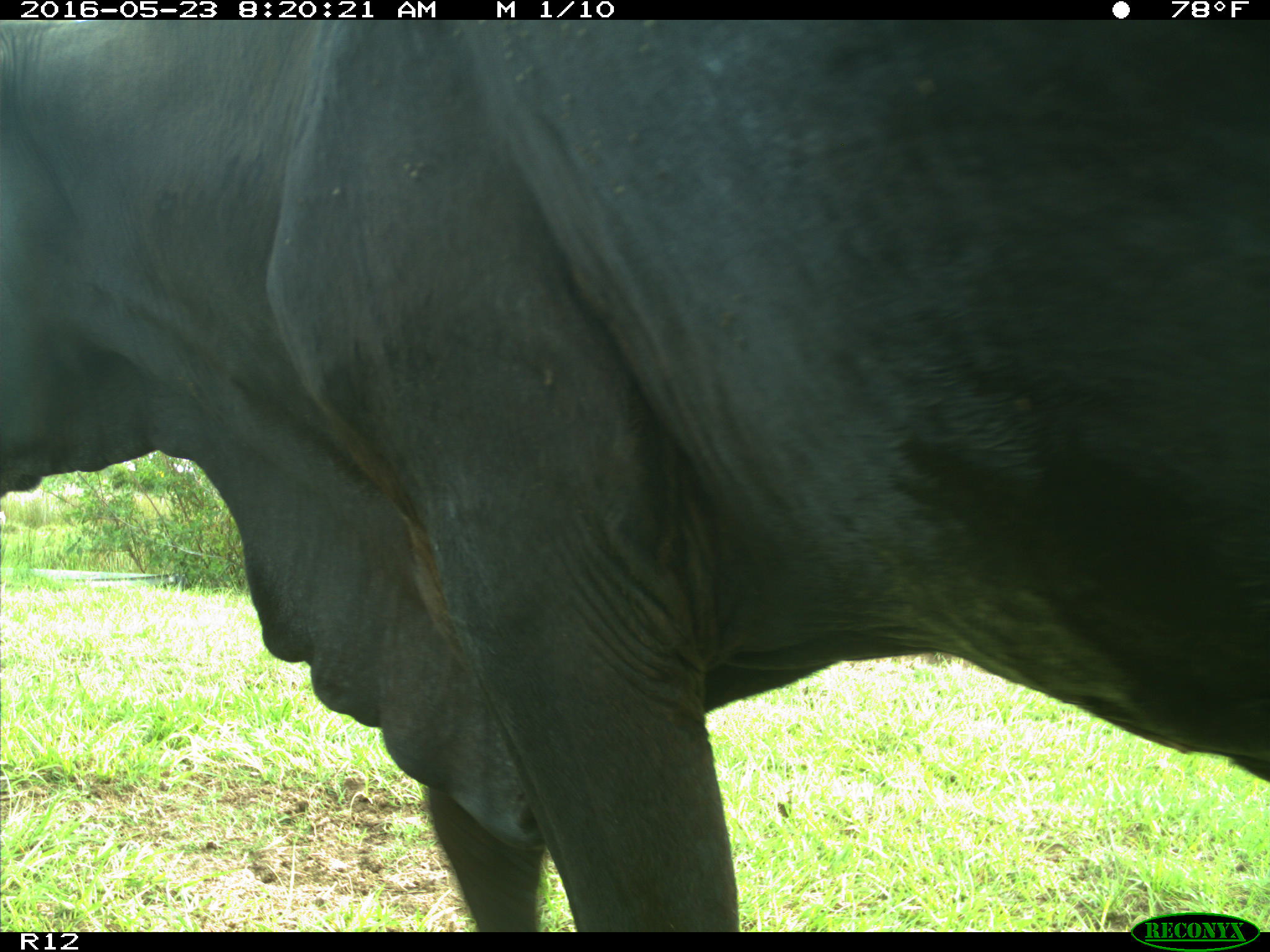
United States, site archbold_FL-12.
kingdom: Animalia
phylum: Chordata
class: Mammalia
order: Artiodactyla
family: Bovidae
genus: Bos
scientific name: Bos taurus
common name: domestic cow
Bos taurus (domestic cow).